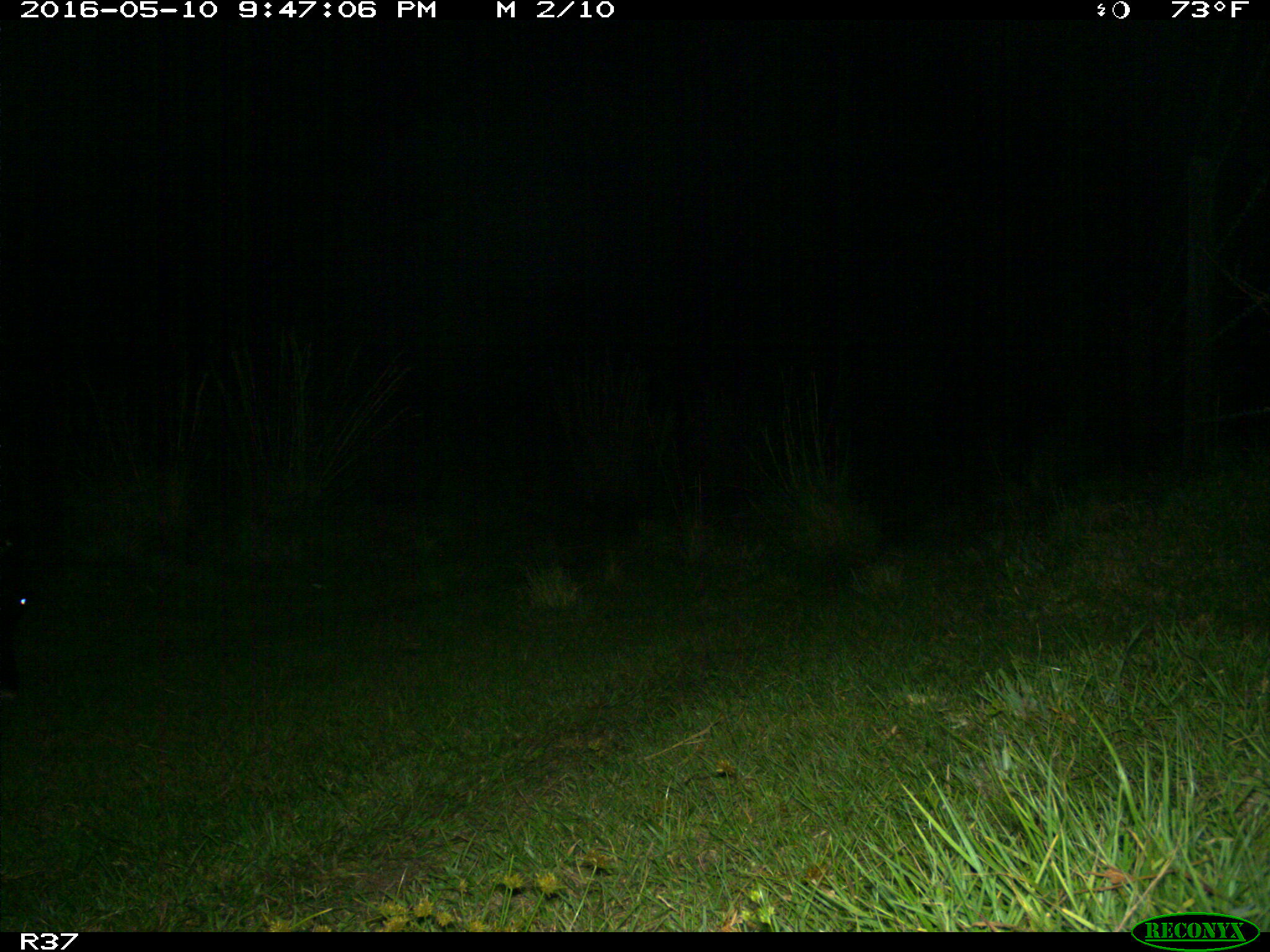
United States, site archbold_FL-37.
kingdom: Animalia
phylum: Chordata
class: Mammalia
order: Artiodactyla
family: Bovidae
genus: Bos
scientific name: Bos taurus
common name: domestic cow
Bos taurus (domestic cow).